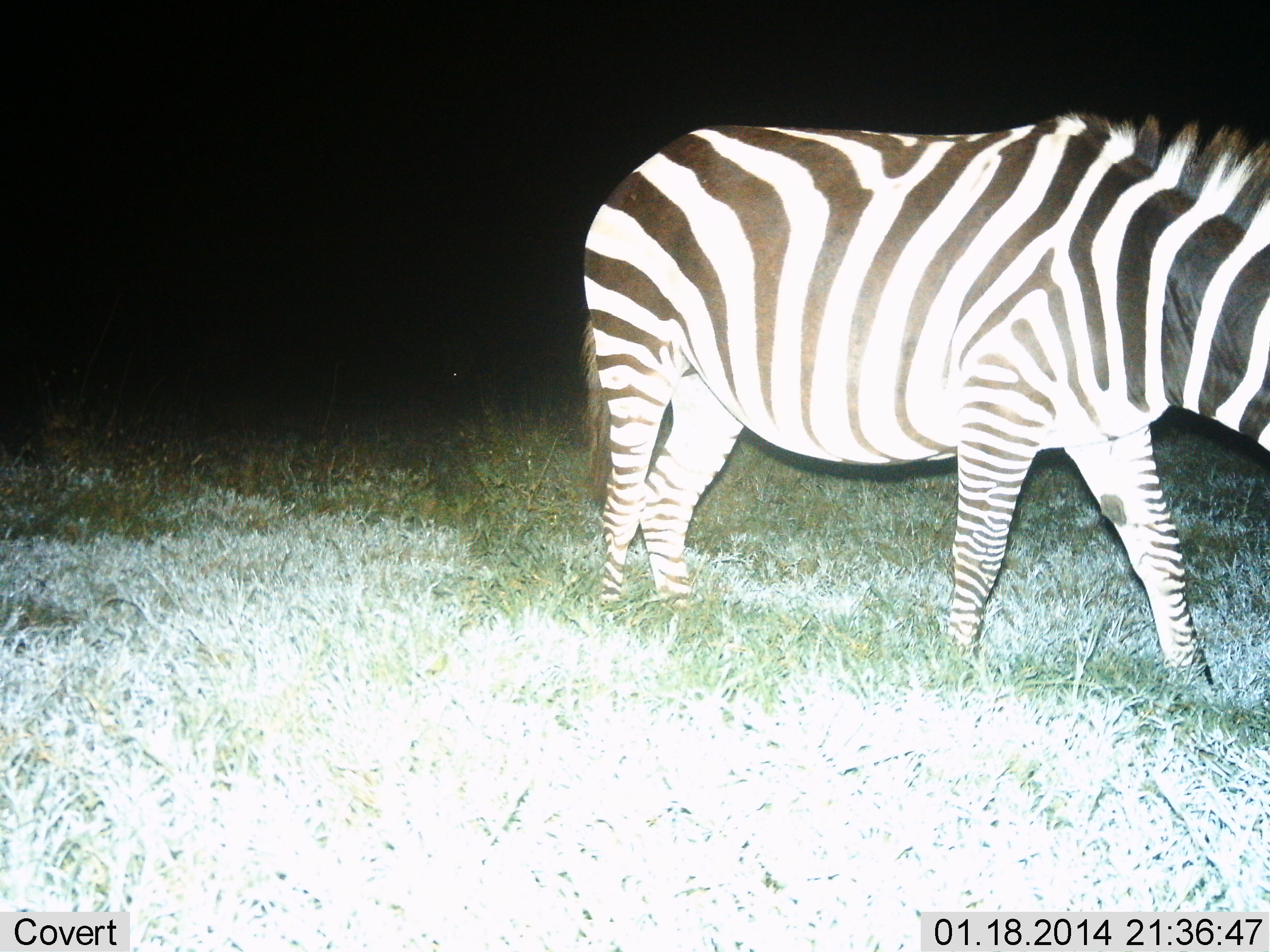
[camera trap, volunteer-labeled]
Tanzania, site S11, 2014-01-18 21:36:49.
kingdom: Animalia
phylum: Chordata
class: Mammalia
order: Perissodactyla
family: Equidae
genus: Equus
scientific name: Equus quagga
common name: plains zebra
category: zebra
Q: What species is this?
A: Zebra (plains zebra) (Equus quagga).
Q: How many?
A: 1.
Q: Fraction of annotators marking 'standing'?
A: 30%.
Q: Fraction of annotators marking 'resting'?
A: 0%.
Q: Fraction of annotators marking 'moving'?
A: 50%.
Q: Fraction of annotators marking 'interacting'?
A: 0%.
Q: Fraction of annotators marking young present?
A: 0%.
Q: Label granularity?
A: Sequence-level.